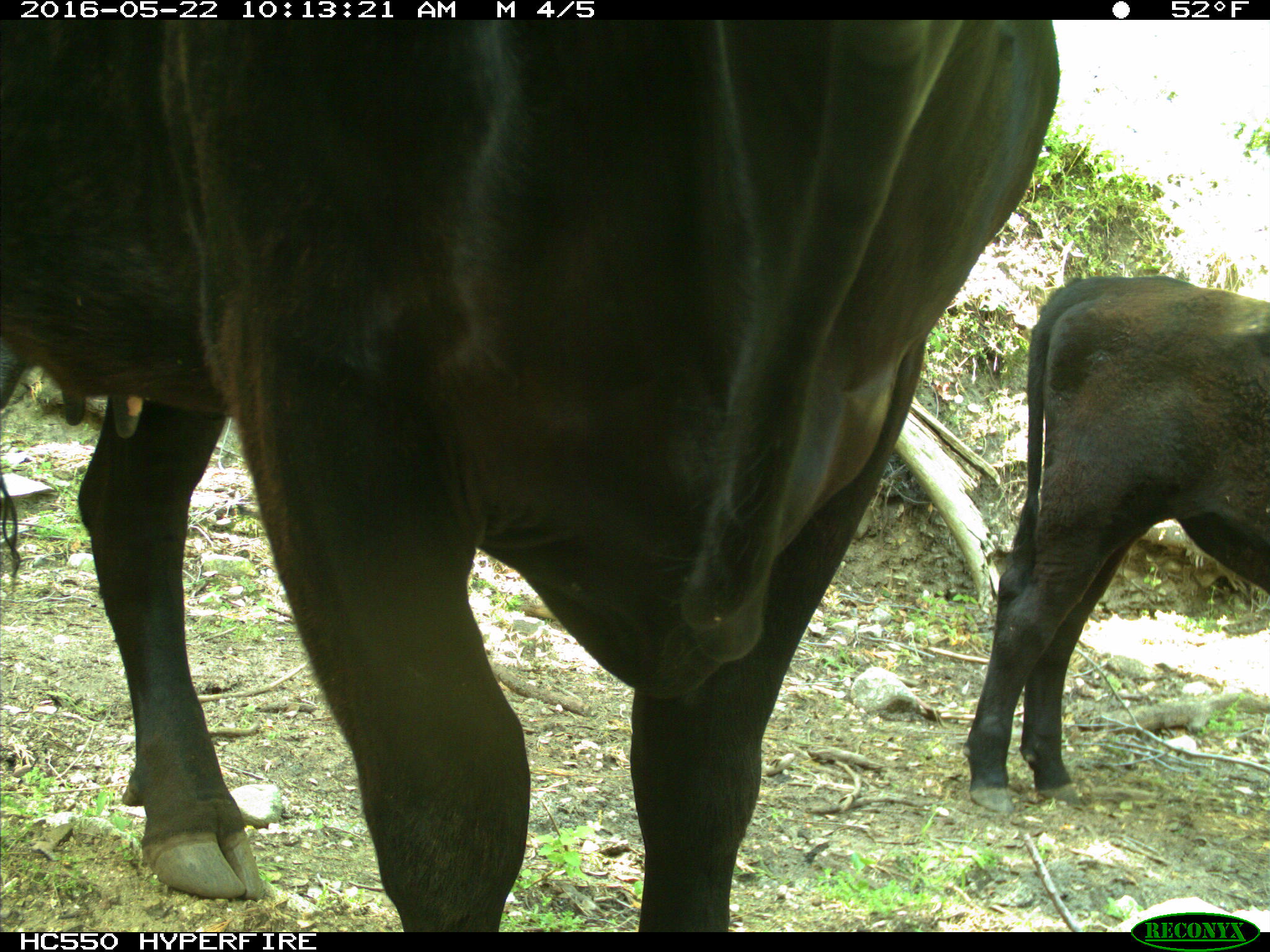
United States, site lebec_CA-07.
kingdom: Animalia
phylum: Chordata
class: Mammalia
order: Artiodactyla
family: Bovidae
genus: Bos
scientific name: Bos taurus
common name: domestic cow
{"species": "Bos taurus (domestic cow)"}